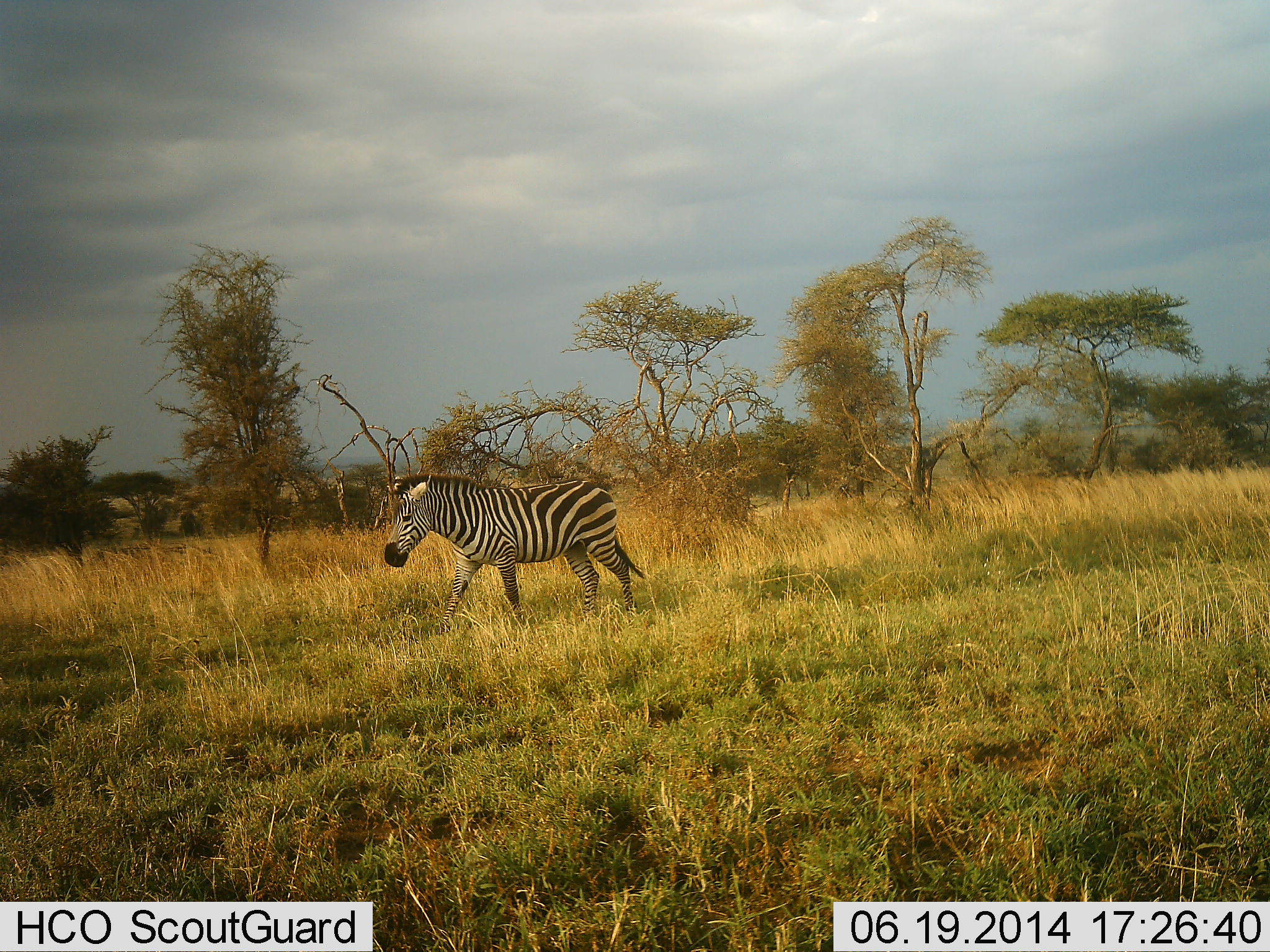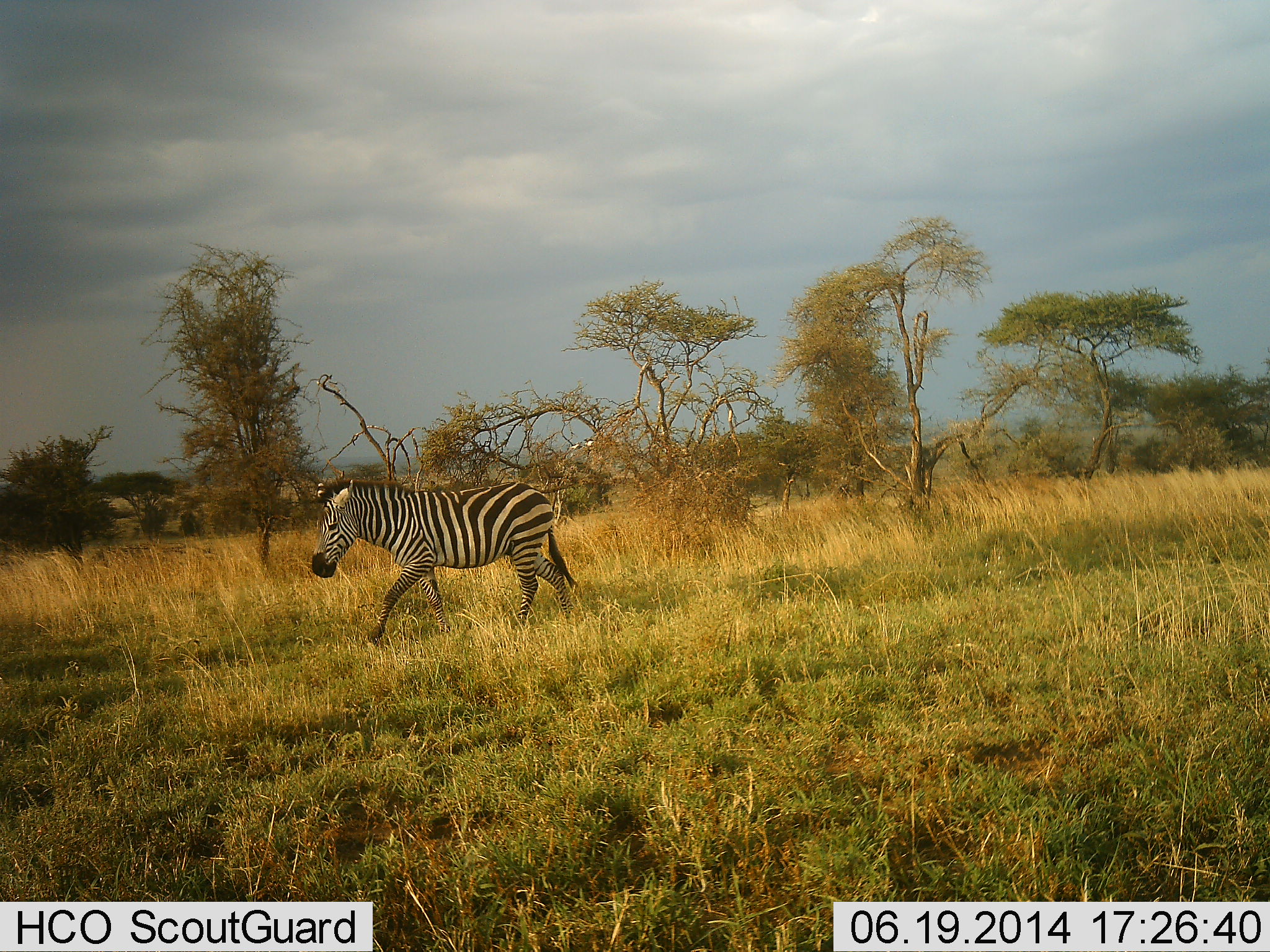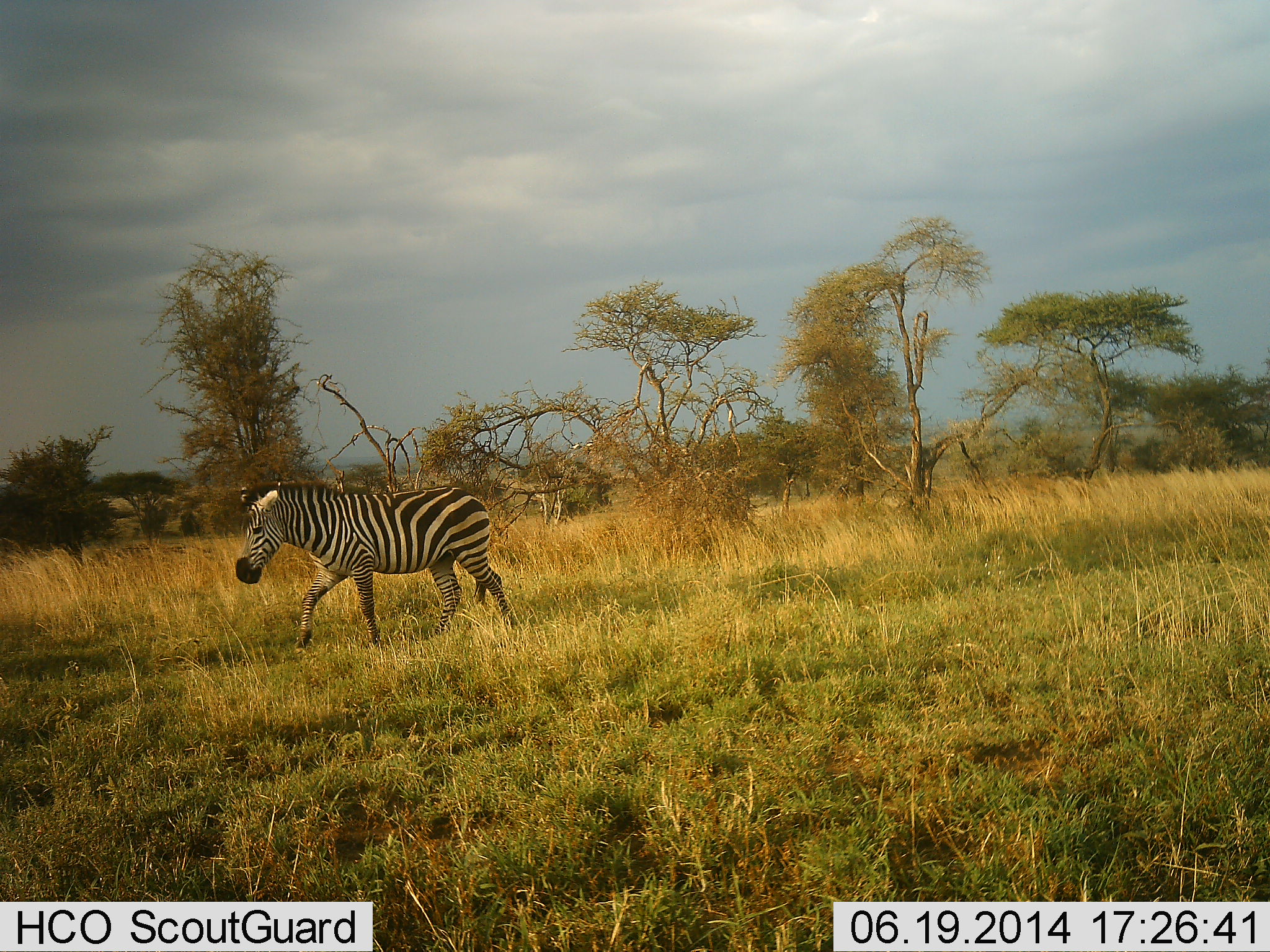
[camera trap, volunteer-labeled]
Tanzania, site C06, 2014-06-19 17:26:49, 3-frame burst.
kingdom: Animalia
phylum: Chordata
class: Mammalia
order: Perissodactyla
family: Equidae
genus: Equus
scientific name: Equus quagga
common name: plains zebra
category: zebra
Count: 1.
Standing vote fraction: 18%.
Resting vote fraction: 0%.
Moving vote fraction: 100%.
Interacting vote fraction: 0%.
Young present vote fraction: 0%.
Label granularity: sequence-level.